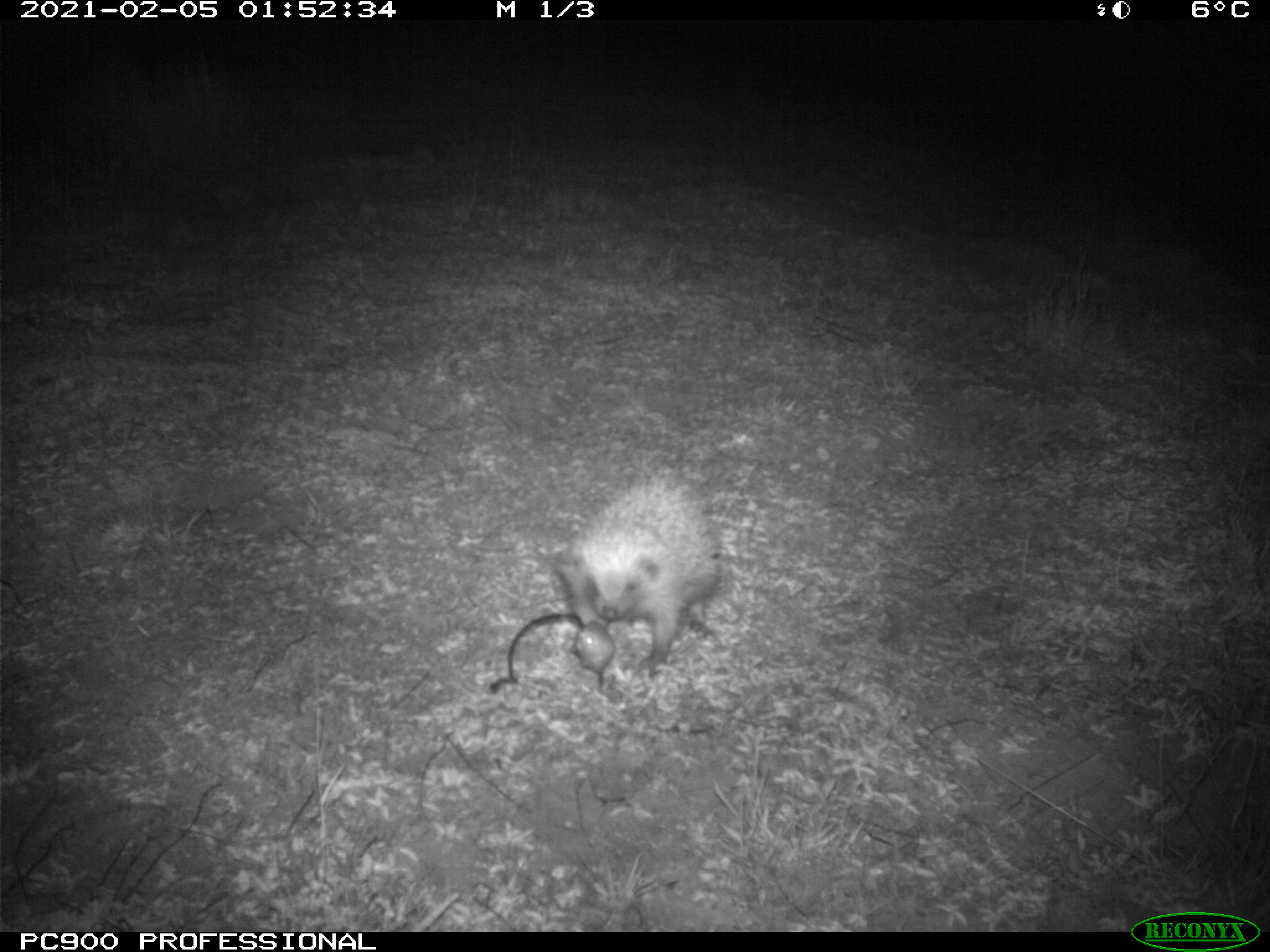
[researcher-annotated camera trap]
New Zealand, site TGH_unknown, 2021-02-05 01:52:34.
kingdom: Animalia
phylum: Chordata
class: Mammalia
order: Eulipotyphla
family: Erinaceidae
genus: Erinaceus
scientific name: Erinaceus europaeus europaeus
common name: european hedgehog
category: hedgehog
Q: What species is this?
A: Hedgehog (european hedgehog) (Erinaceus europaeus europaeus).